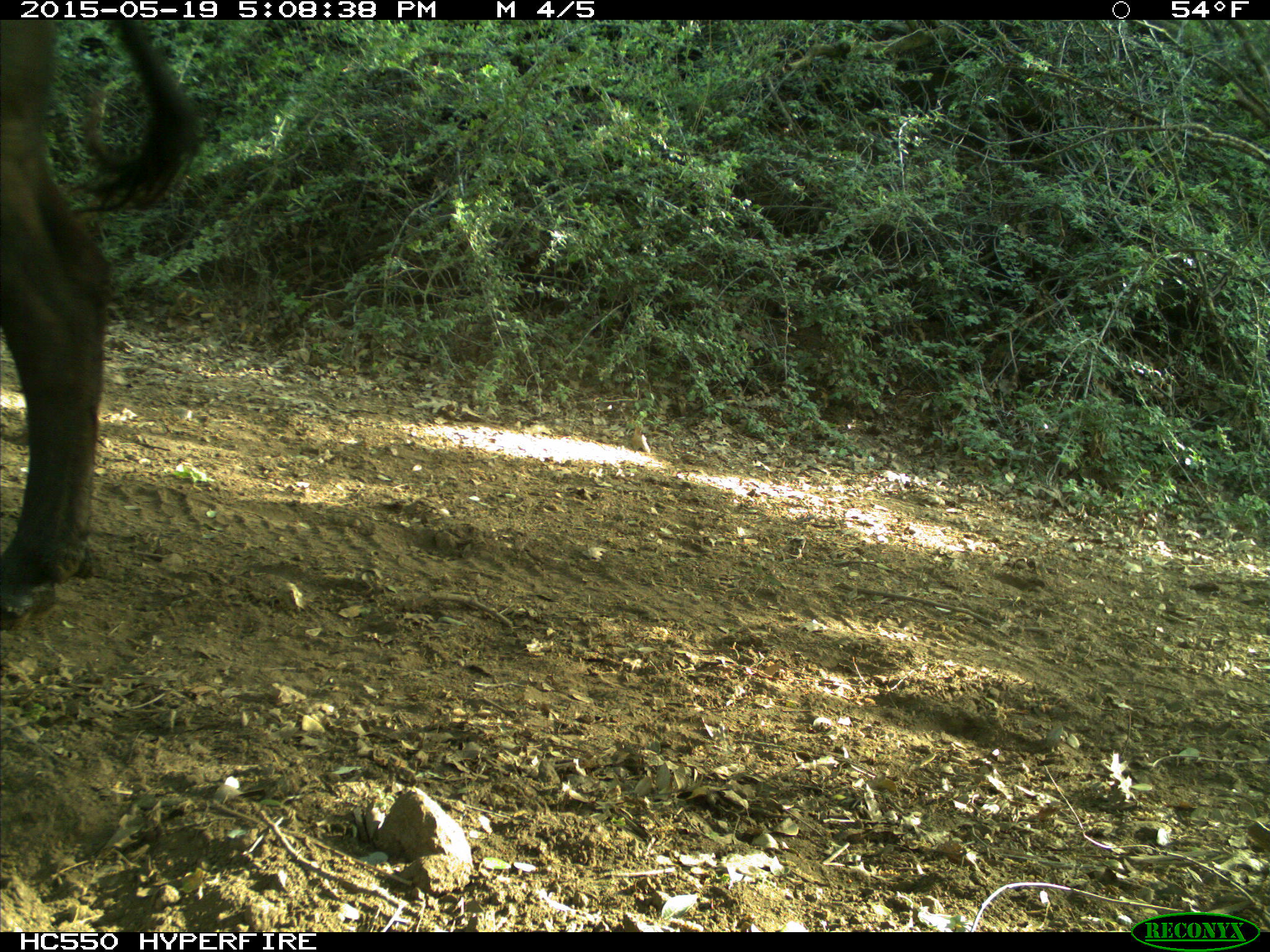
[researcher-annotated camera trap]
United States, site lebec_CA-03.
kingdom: Animalia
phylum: Chordata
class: Mammalia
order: Artiodactyla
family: Bovidae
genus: Bos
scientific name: Bos taurus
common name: domestic cow